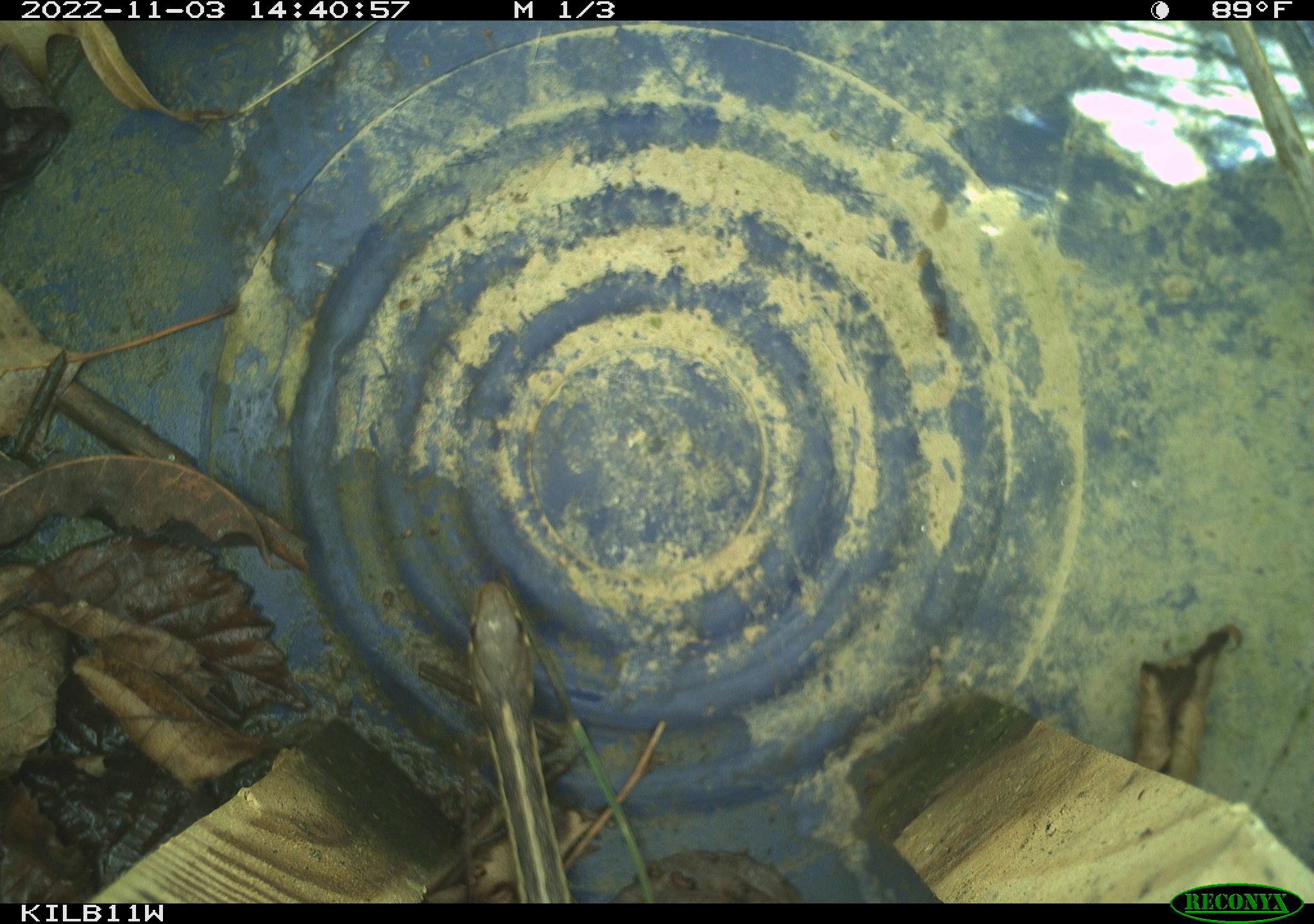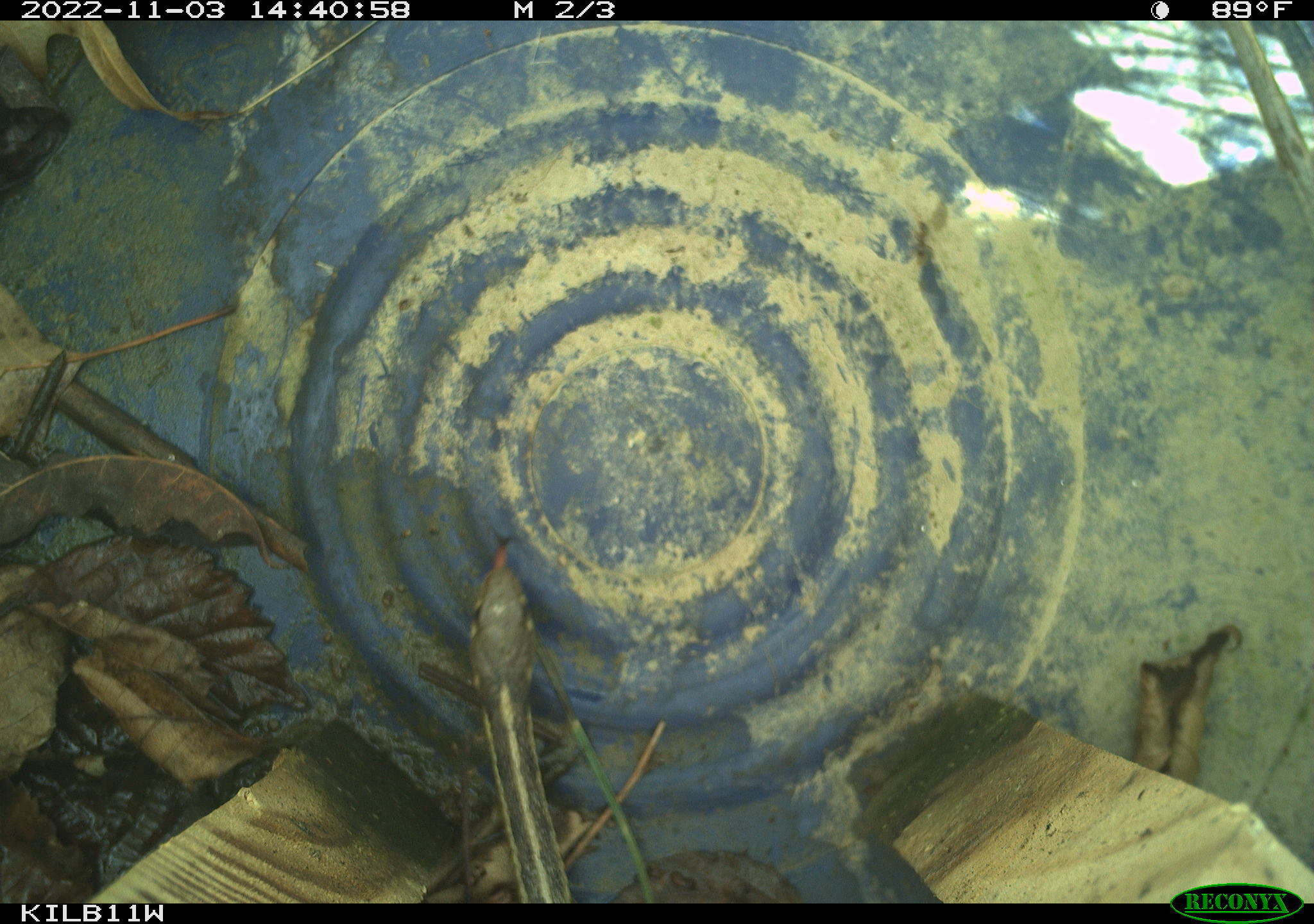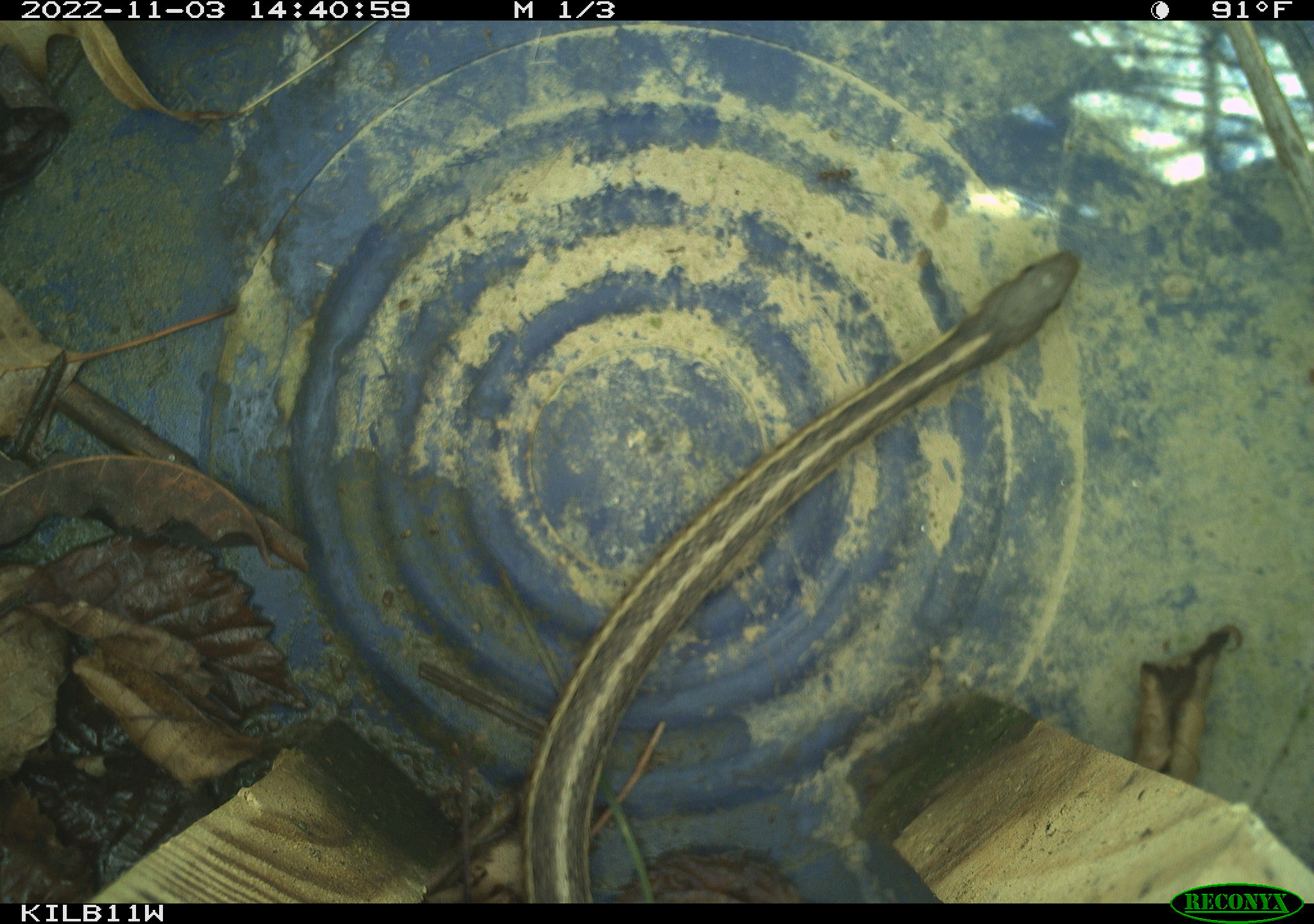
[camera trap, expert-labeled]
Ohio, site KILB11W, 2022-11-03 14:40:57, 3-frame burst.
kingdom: Animalia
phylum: Chordata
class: Reptilia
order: Squamata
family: Colubridae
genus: Thamnophis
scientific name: Thamnophis sirtalis sirtalis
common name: eastern gartersnake